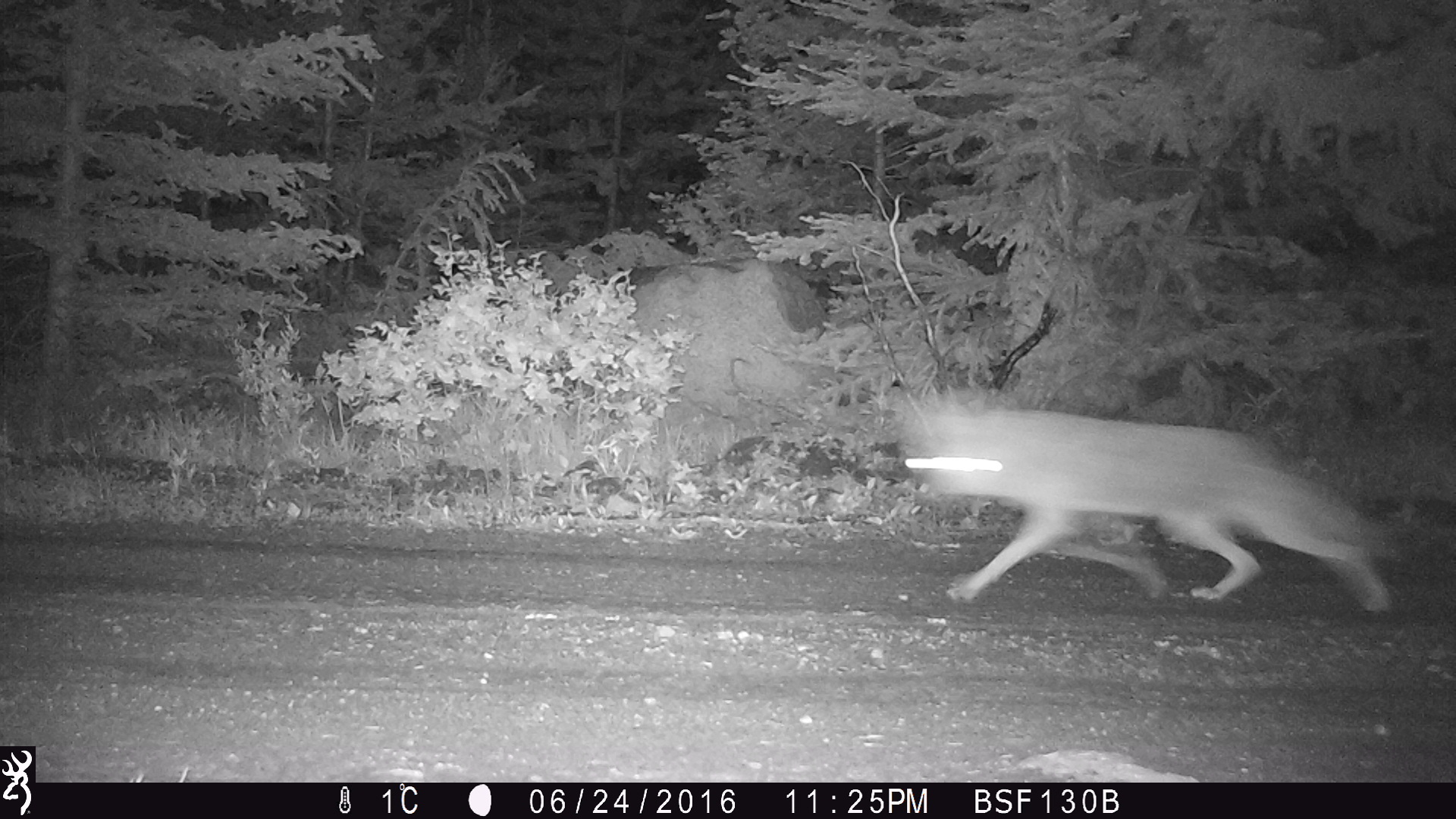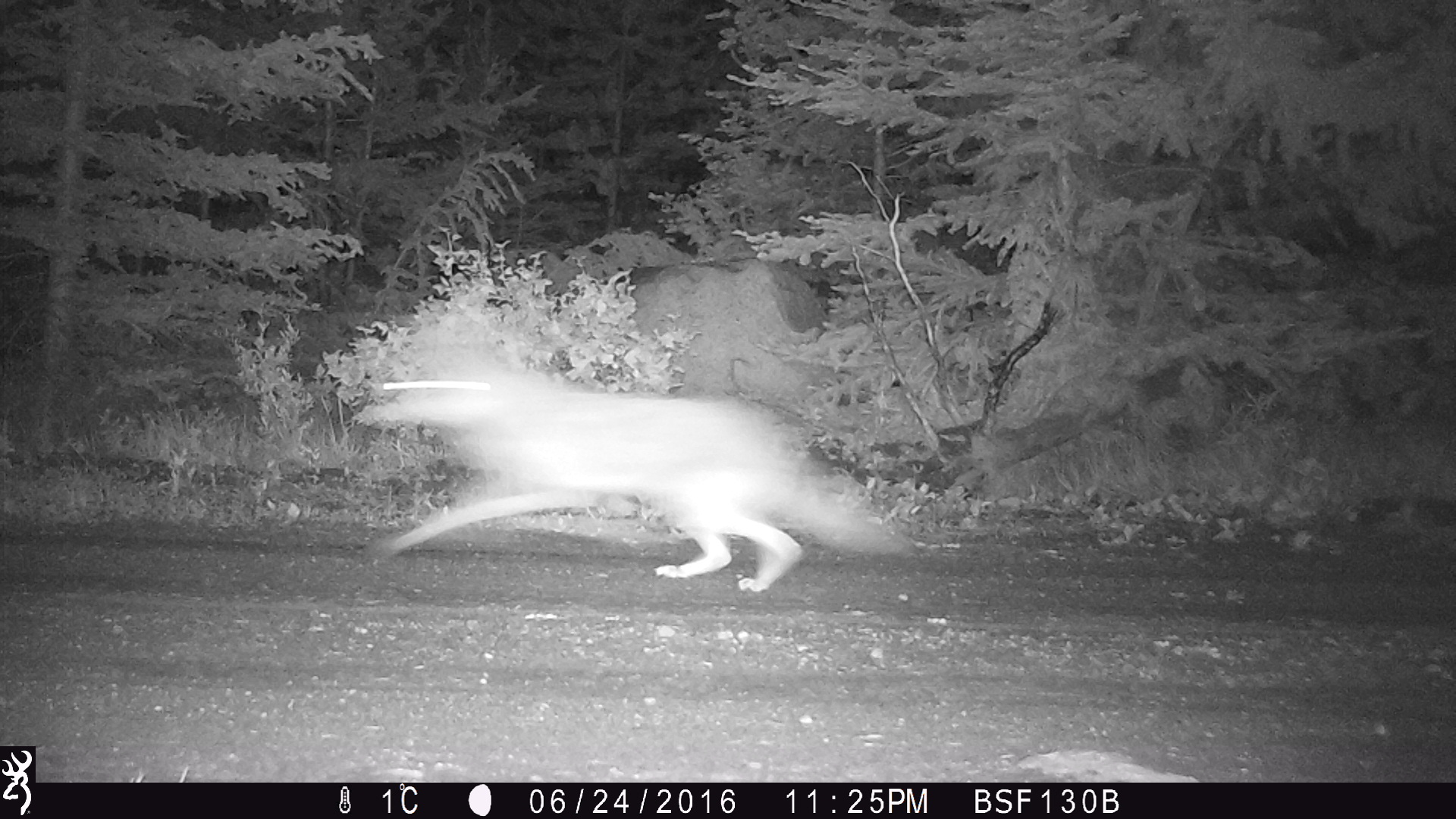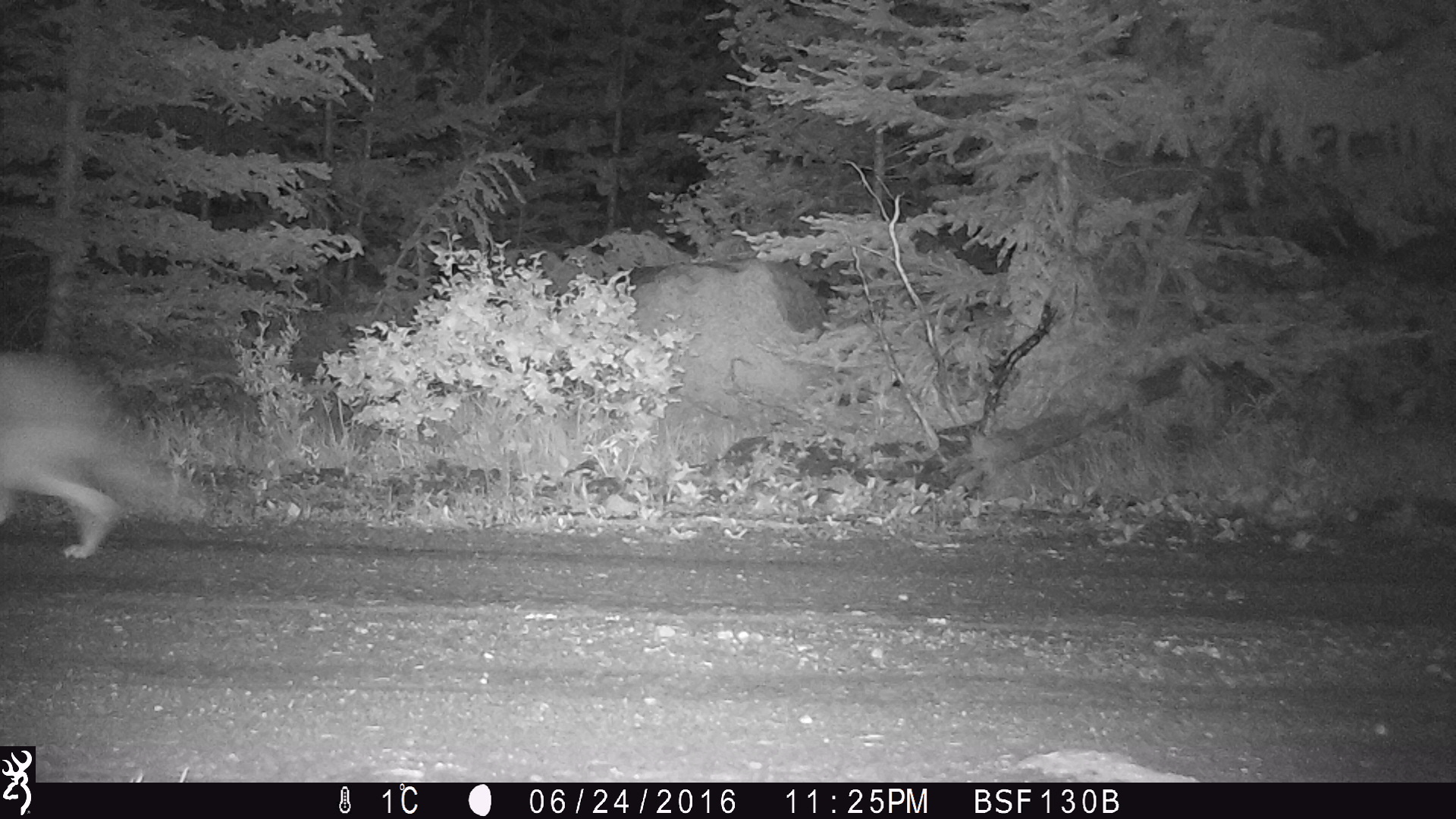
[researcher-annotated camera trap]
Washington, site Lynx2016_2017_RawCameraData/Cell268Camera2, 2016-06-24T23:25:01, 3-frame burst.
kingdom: Animalia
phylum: Chordata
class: Mammalia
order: Carnivora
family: Canidae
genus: Canis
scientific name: Canis latrans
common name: coyote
Canis latrans (coyote). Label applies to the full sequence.